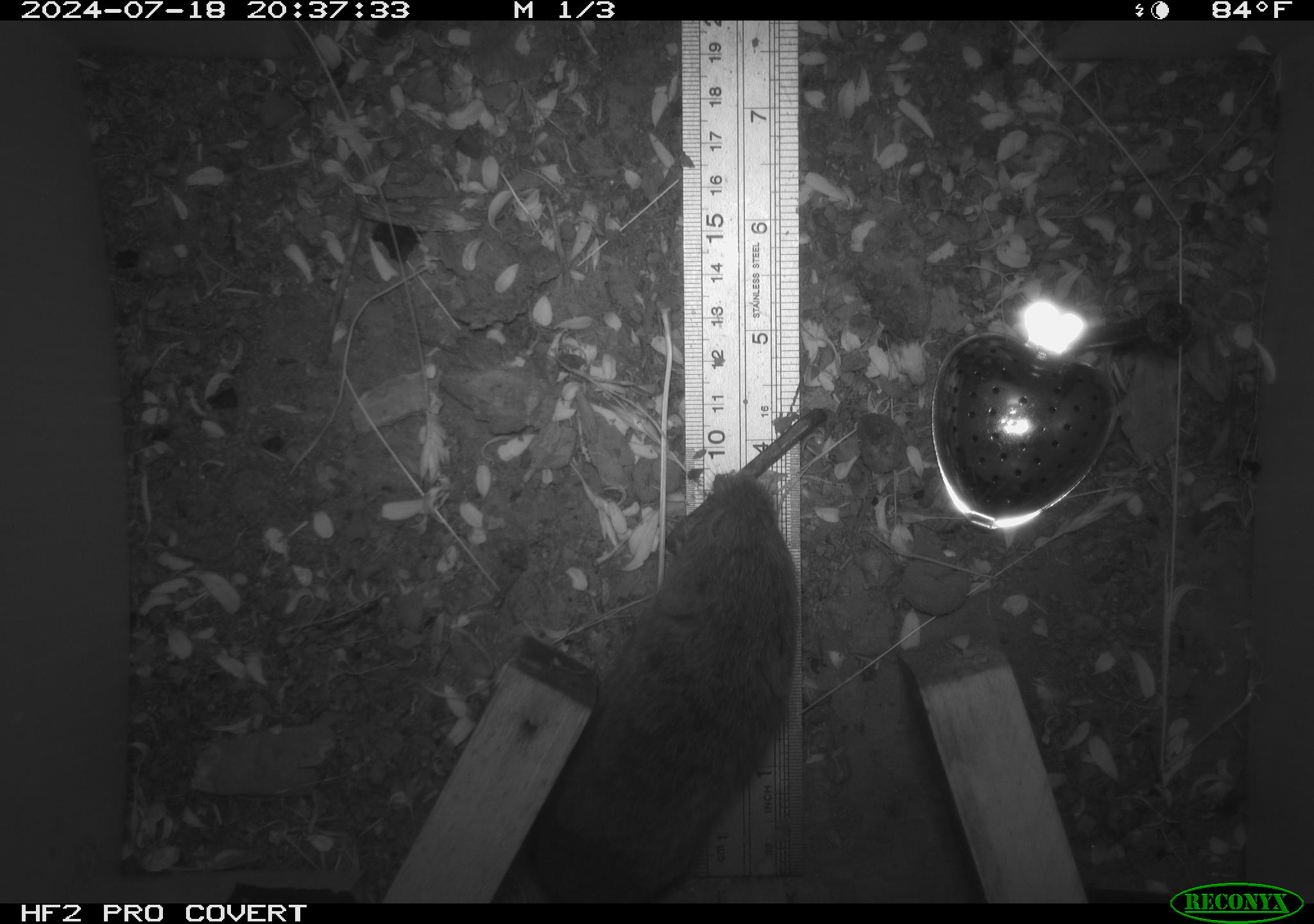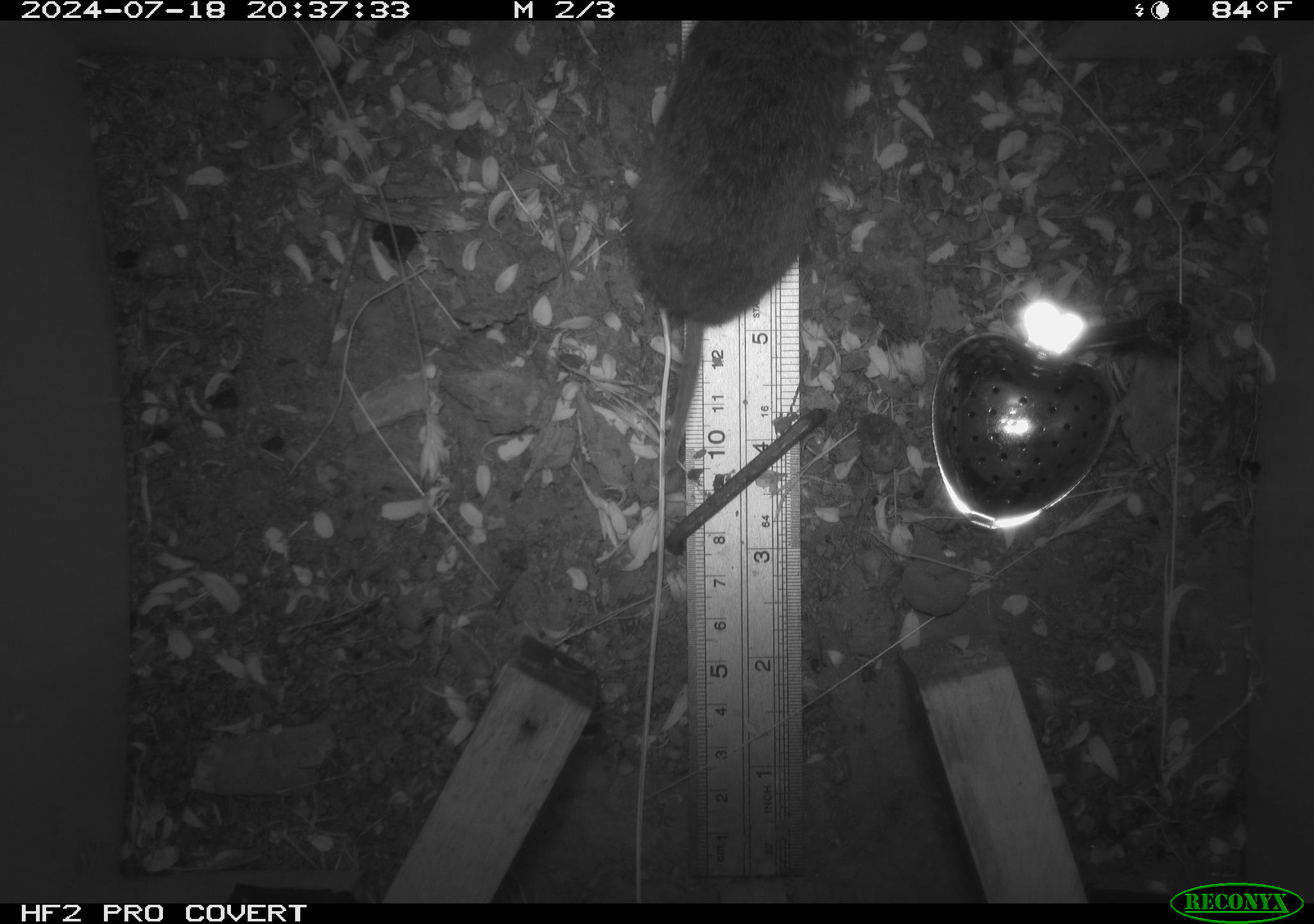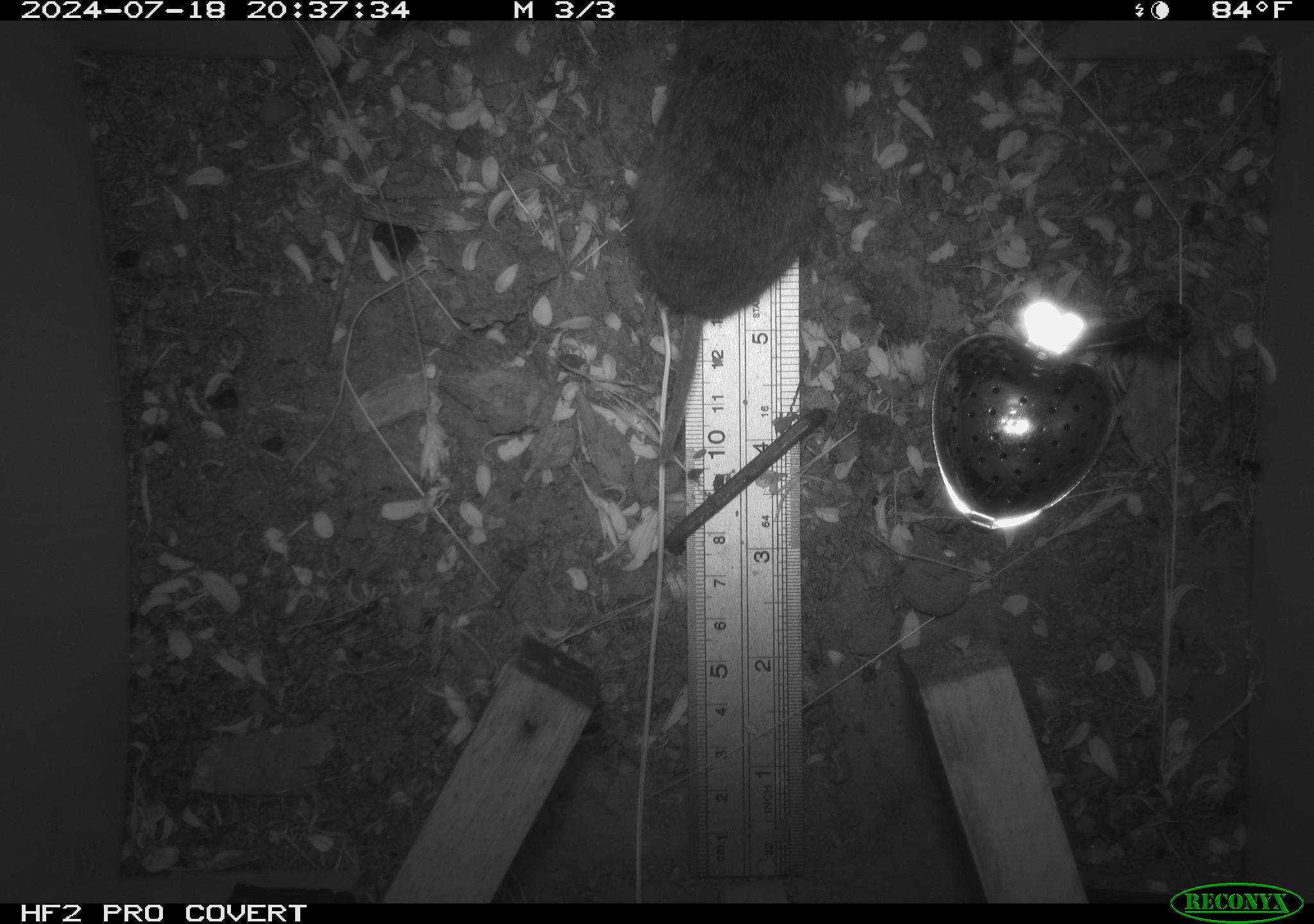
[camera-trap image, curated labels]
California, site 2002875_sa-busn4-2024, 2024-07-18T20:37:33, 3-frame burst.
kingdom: Animalia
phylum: Chordata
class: Mammalia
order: Rodentia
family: Cricetidae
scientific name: Arvicolinae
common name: voles, lemmings, and muskrats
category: arvicolinae subfamily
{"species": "arvicolinae subfamily (voles, lemmings, and muskrats) (Arvicolinae)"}